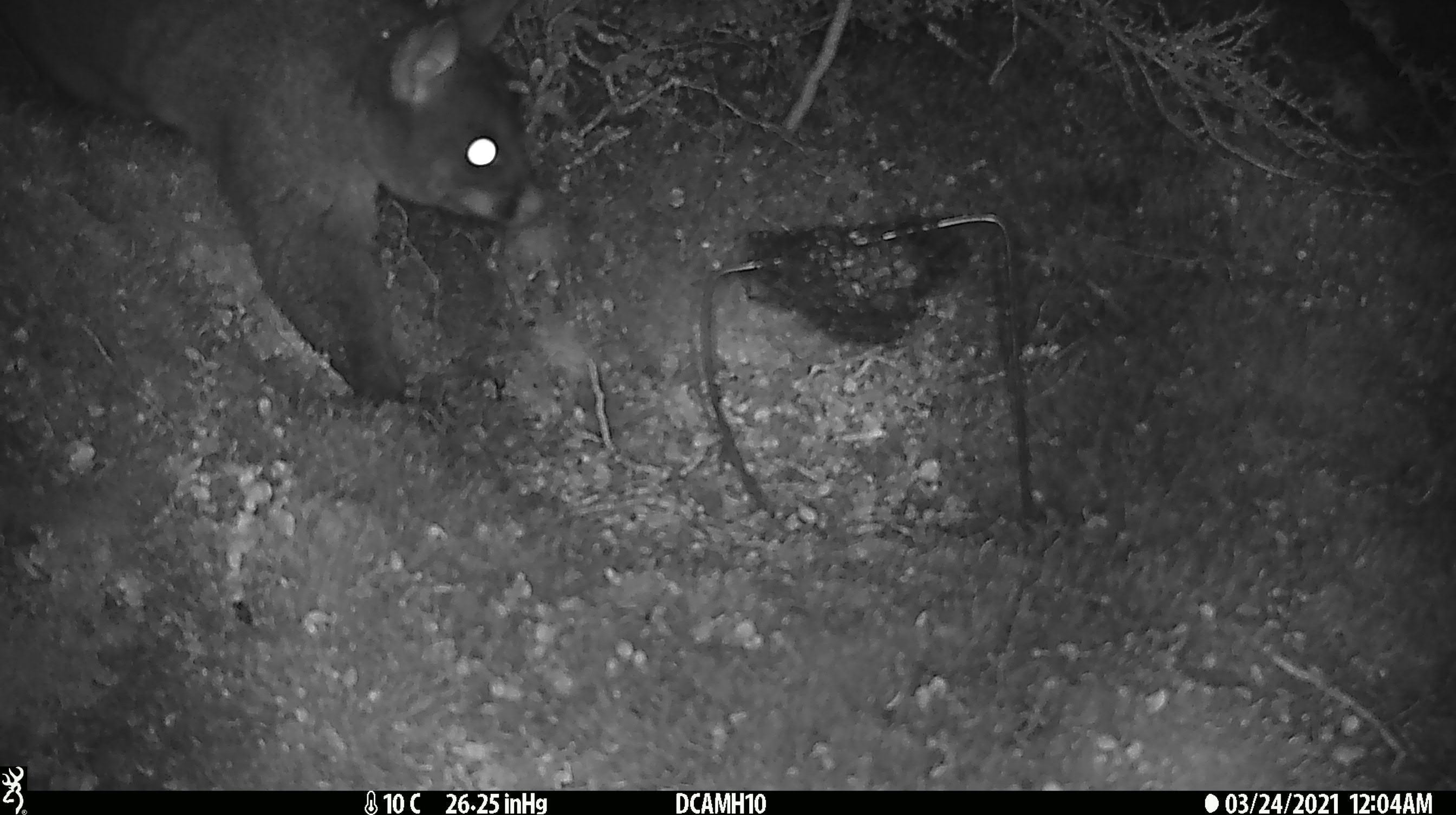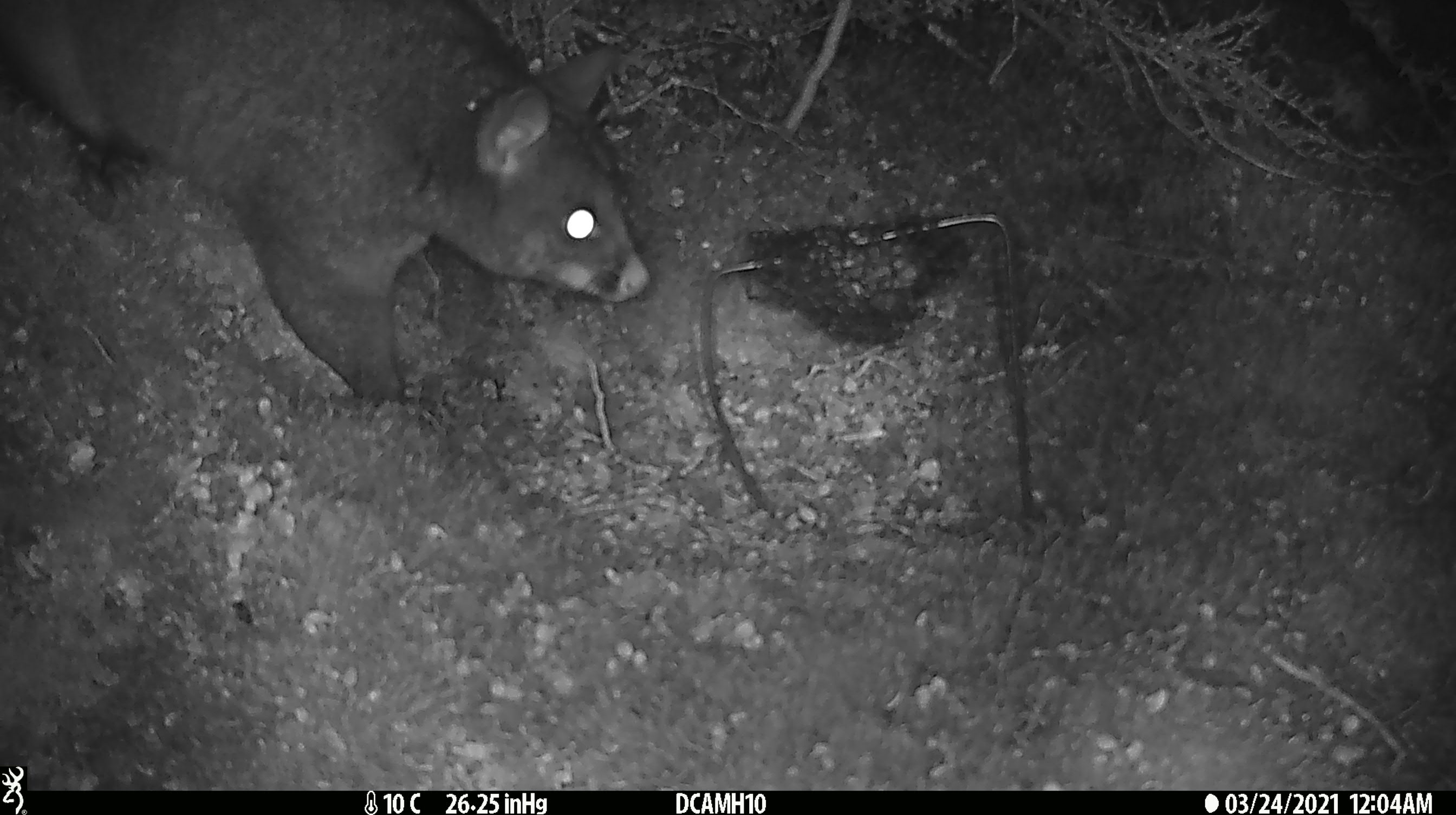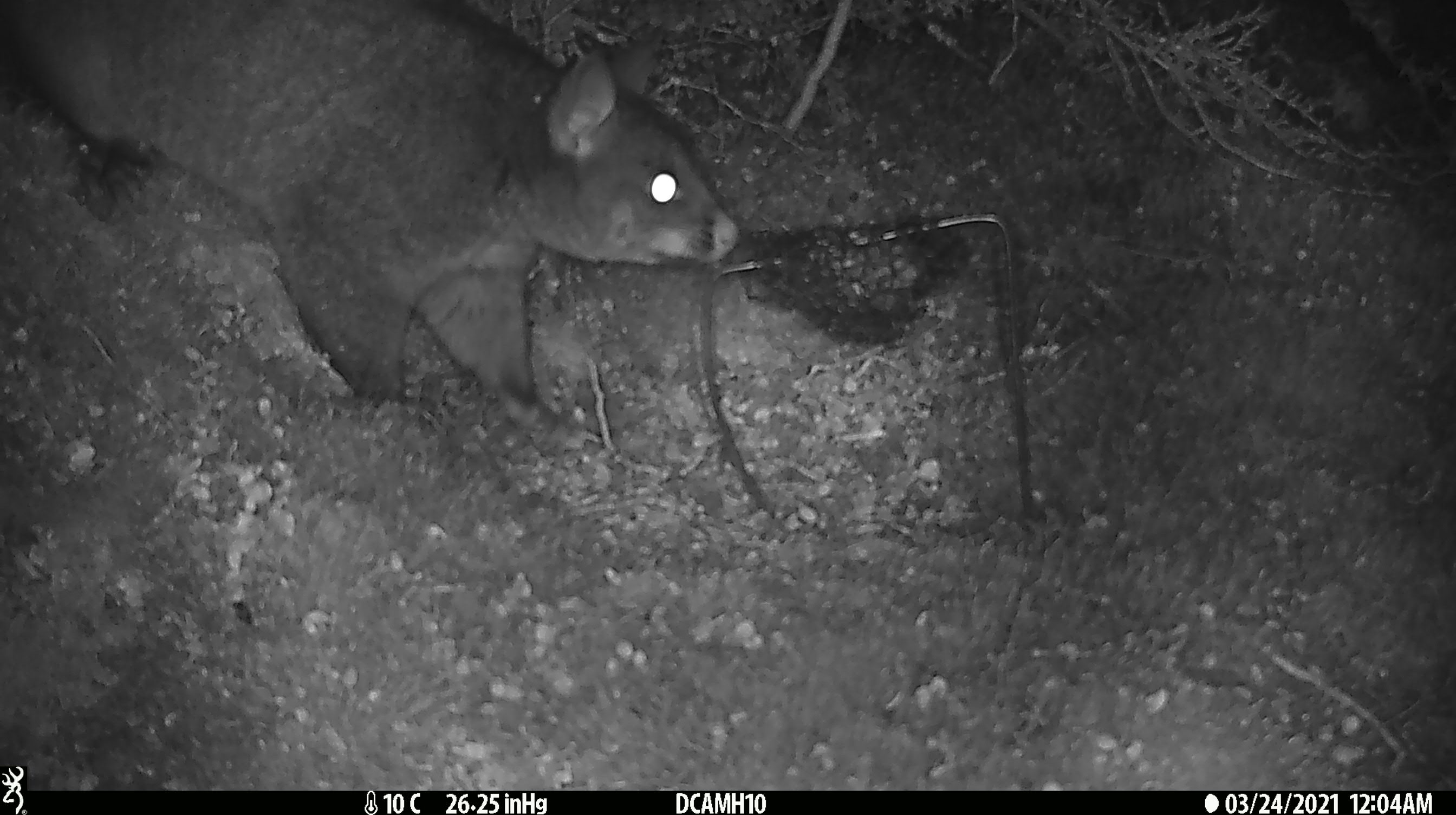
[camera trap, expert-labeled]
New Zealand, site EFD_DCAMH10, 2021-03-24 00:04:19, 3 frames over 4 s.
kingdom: Animalia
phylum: Chordata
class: Mammalia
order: Diprotodontia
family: Phalangeridae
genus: Trichosurus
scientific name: Trichosurus vulpecula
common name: common brushtail possum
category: possum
Possum (common brushtail possum) (Trichosurus vulpecula).